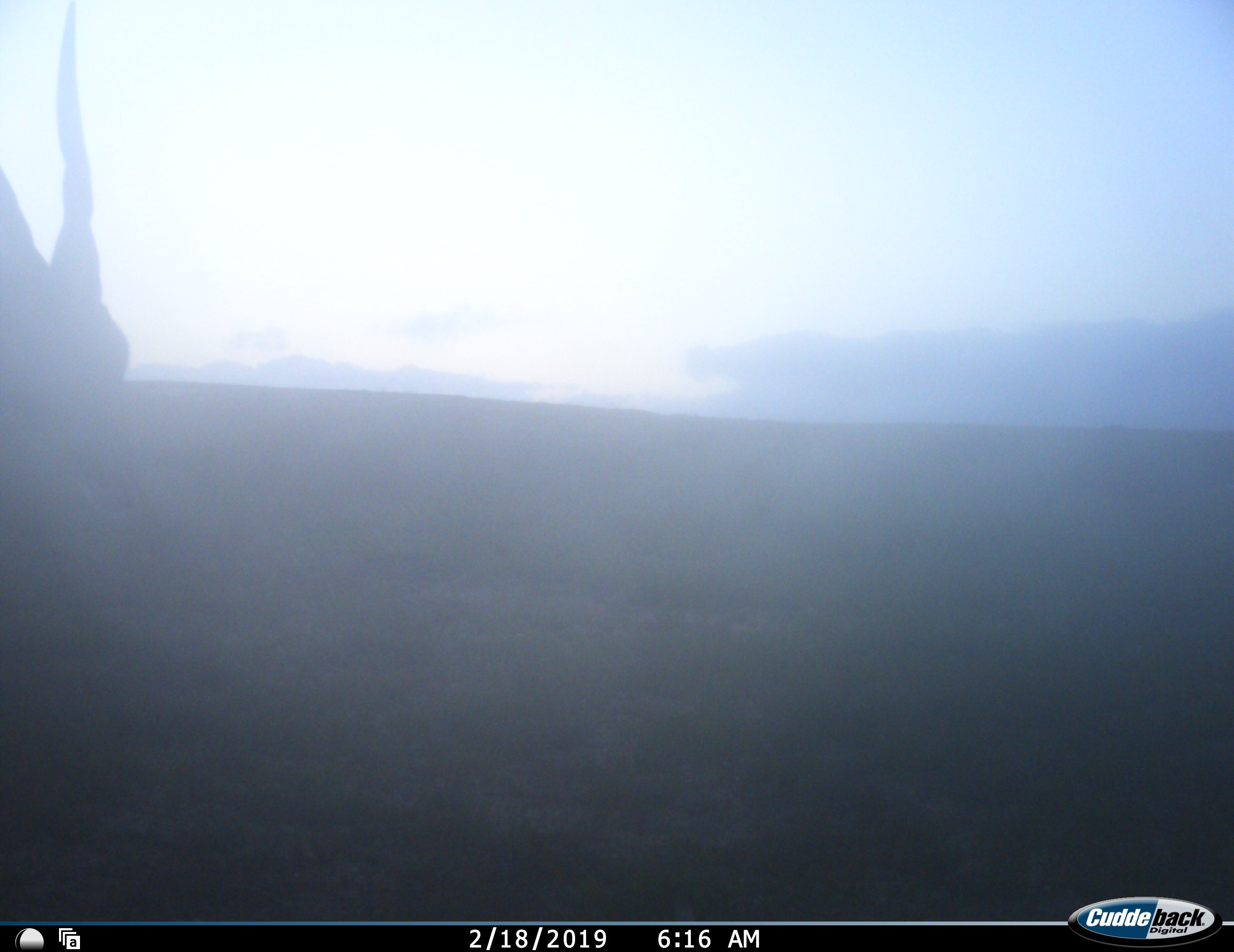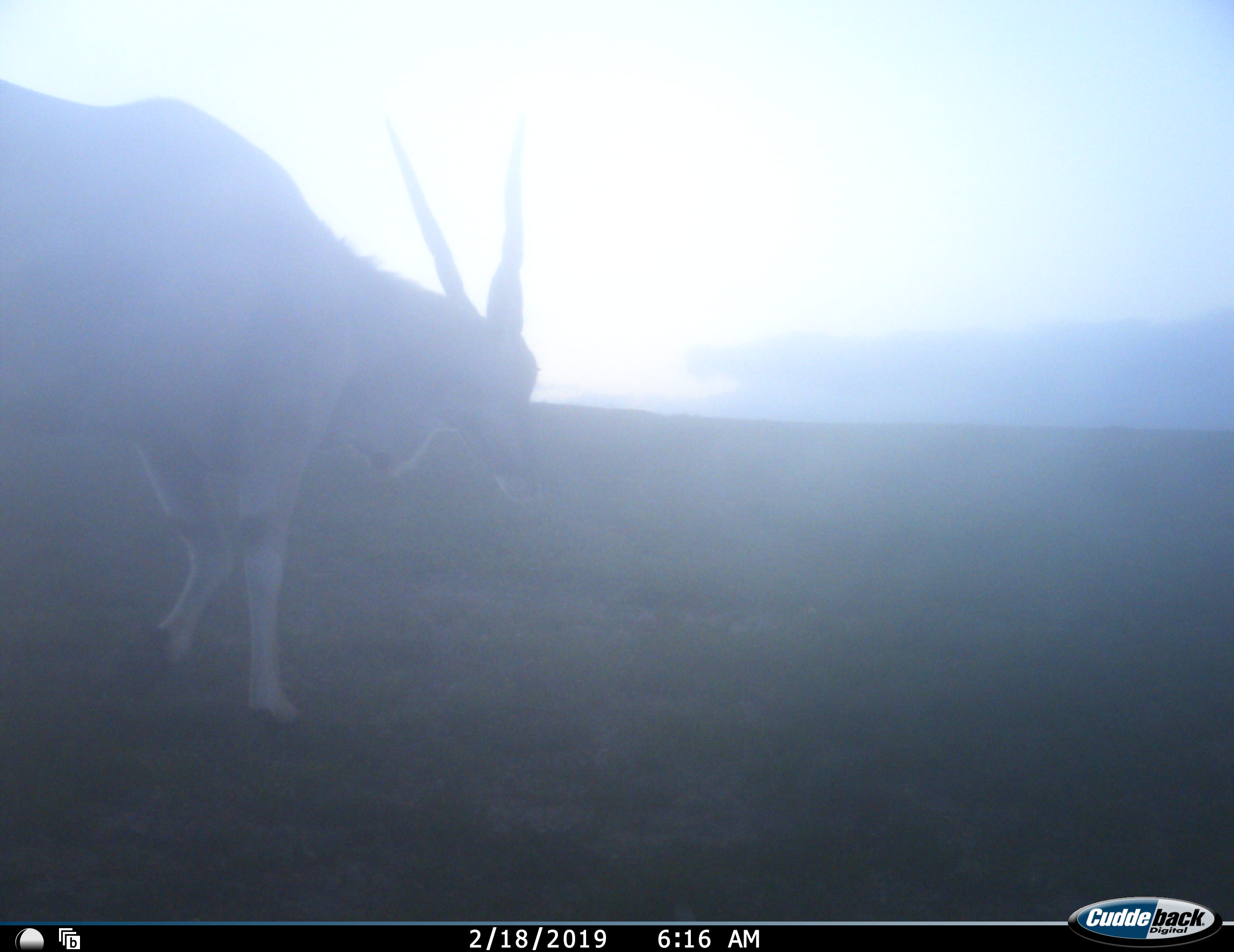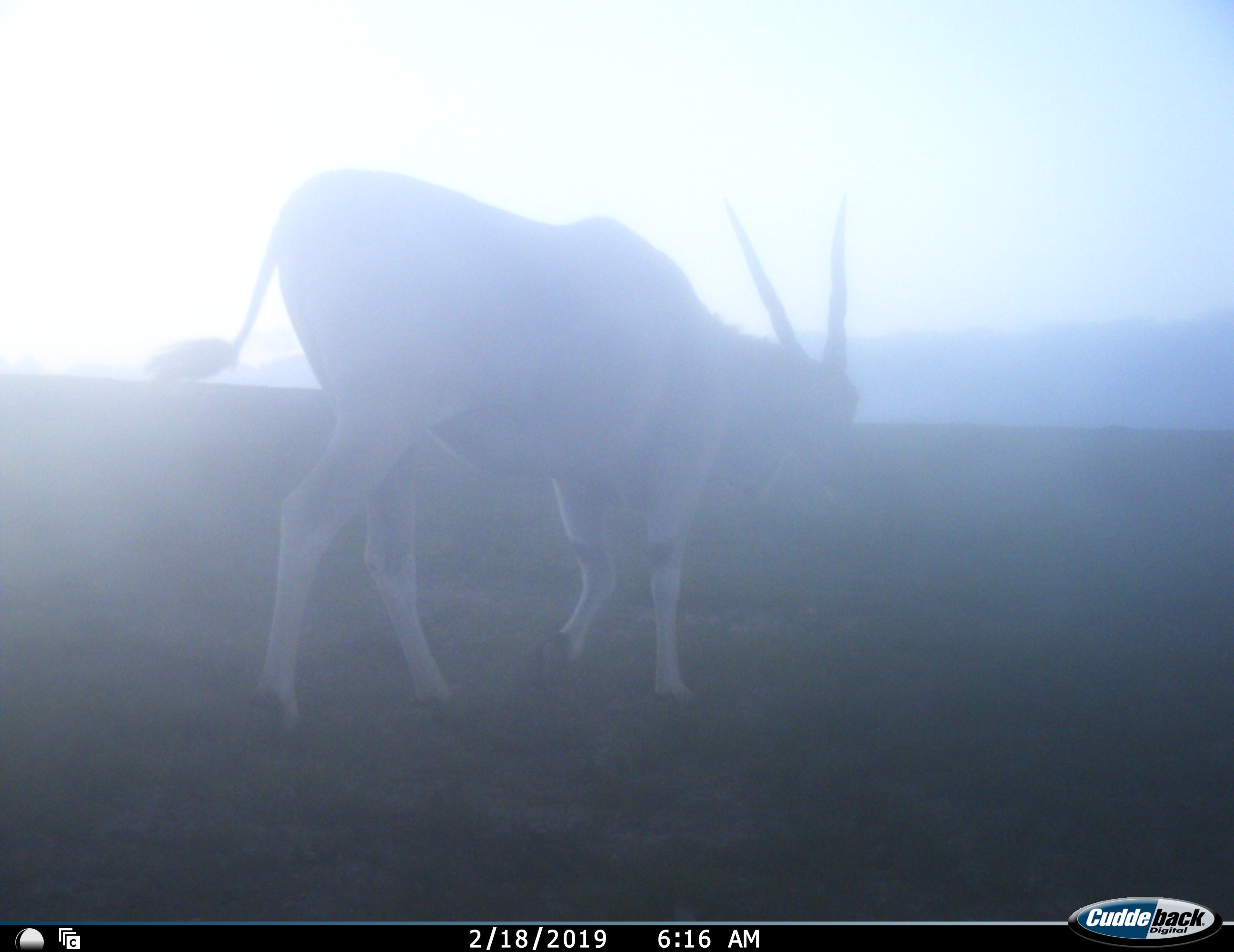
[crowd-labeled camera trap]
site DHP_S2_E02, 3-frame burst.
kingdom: Animalia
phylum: Chordata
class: Mammalia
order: Artiodactyla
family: Bovidae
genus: Tragelaphus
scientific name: Tragelaphus oryx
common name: eland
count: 1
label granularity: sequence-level